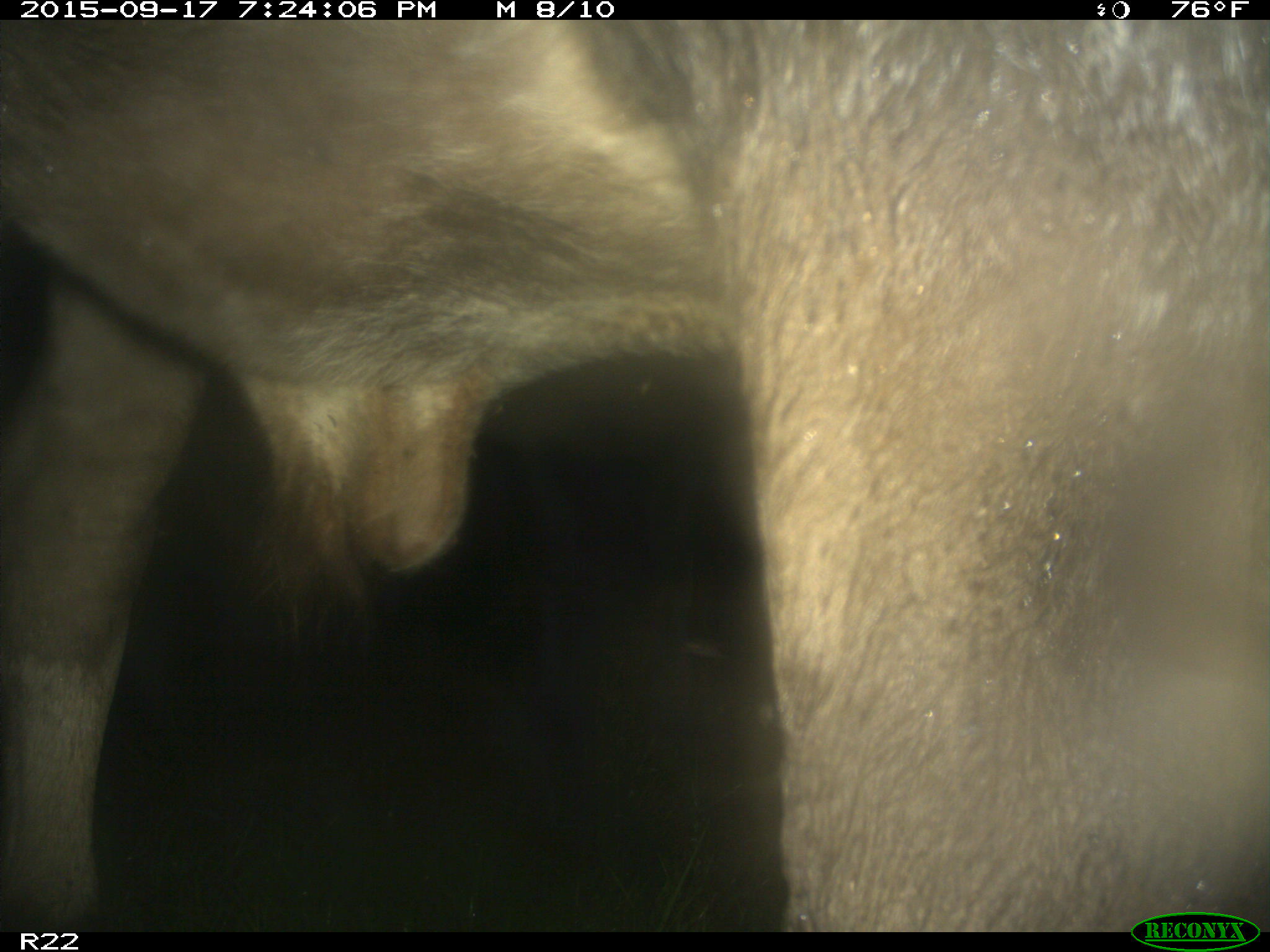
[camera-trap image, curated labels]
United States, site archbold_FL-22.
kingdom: Animalia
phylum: Chordata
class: Mammalia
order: Artiodactyla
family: Bovidae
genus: Bos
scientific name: Bos taurus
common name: domestic cow